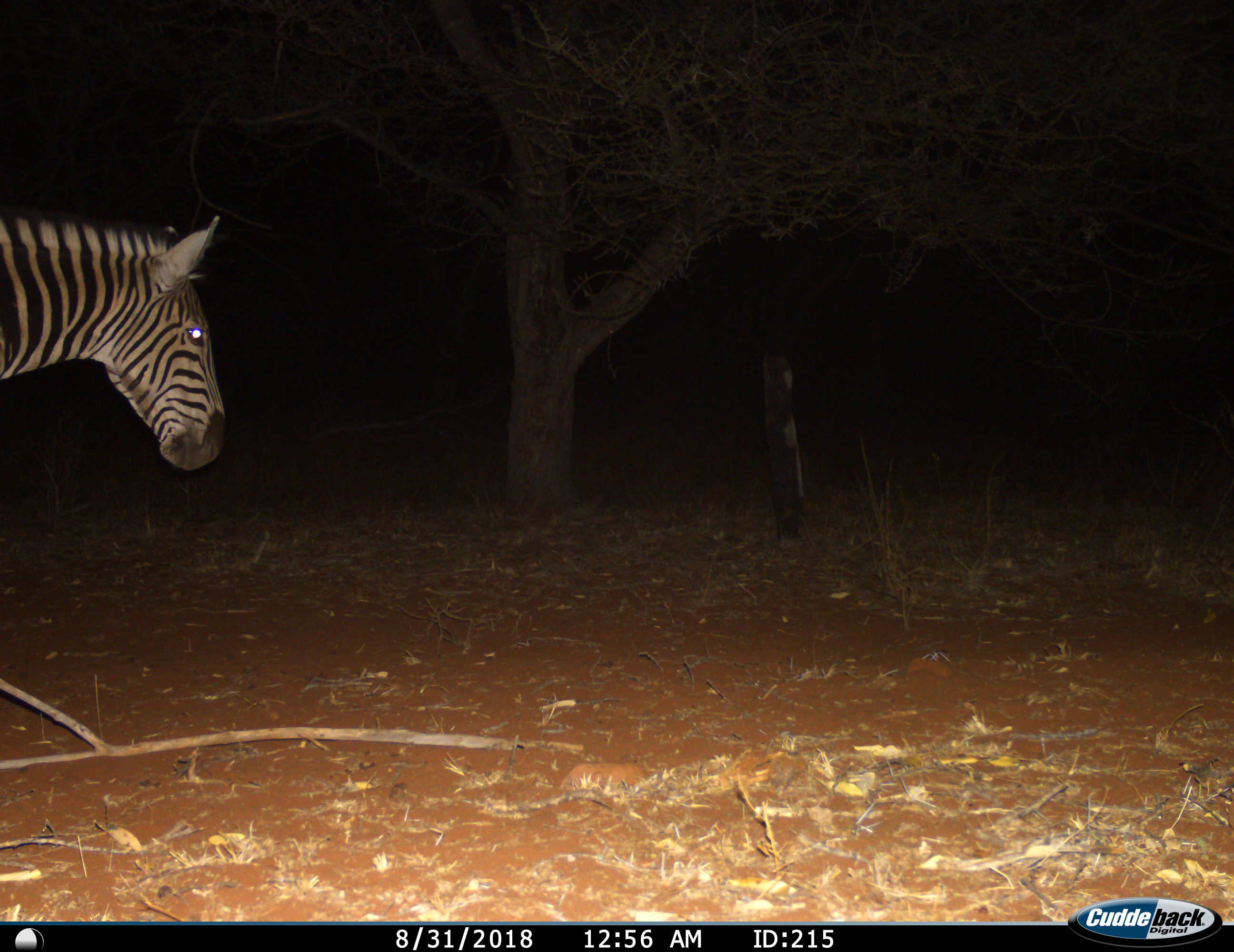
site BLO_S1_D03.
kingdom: Animalia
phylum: Chordata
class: Mammalia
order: Perissodactyla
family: Equidae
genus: Equus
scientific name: Equus quagga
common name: plains zebra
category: zebraplains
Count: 1.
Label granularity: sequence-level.